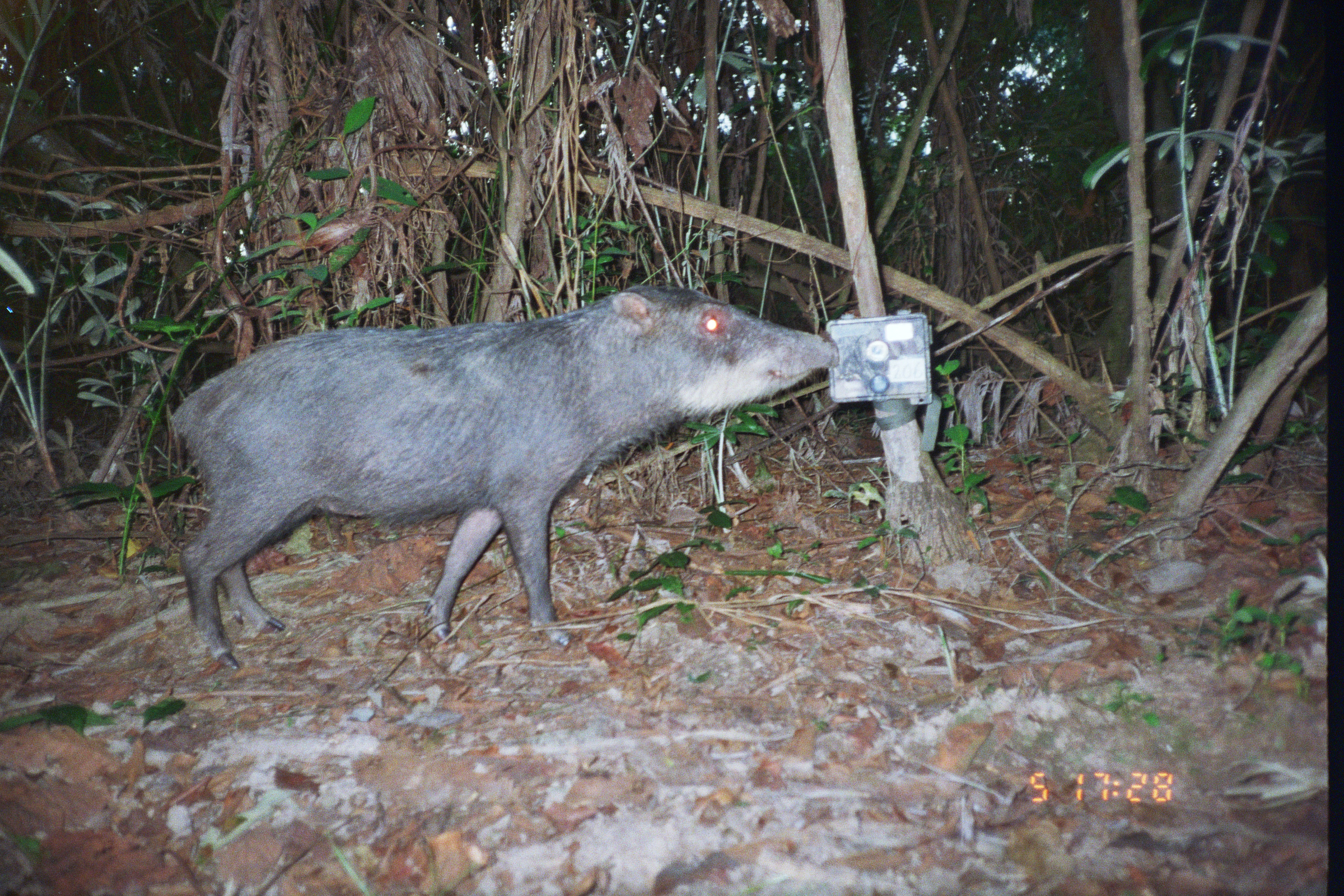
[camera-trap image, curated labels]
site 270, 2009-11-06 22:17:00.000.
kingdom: Animalia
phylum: Chordata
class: Mammalia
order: Artiodactyla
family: Cervidae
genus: Mazama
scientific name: Mazama americana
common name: red brocket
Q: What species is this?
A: Mazama americana (red brocket).